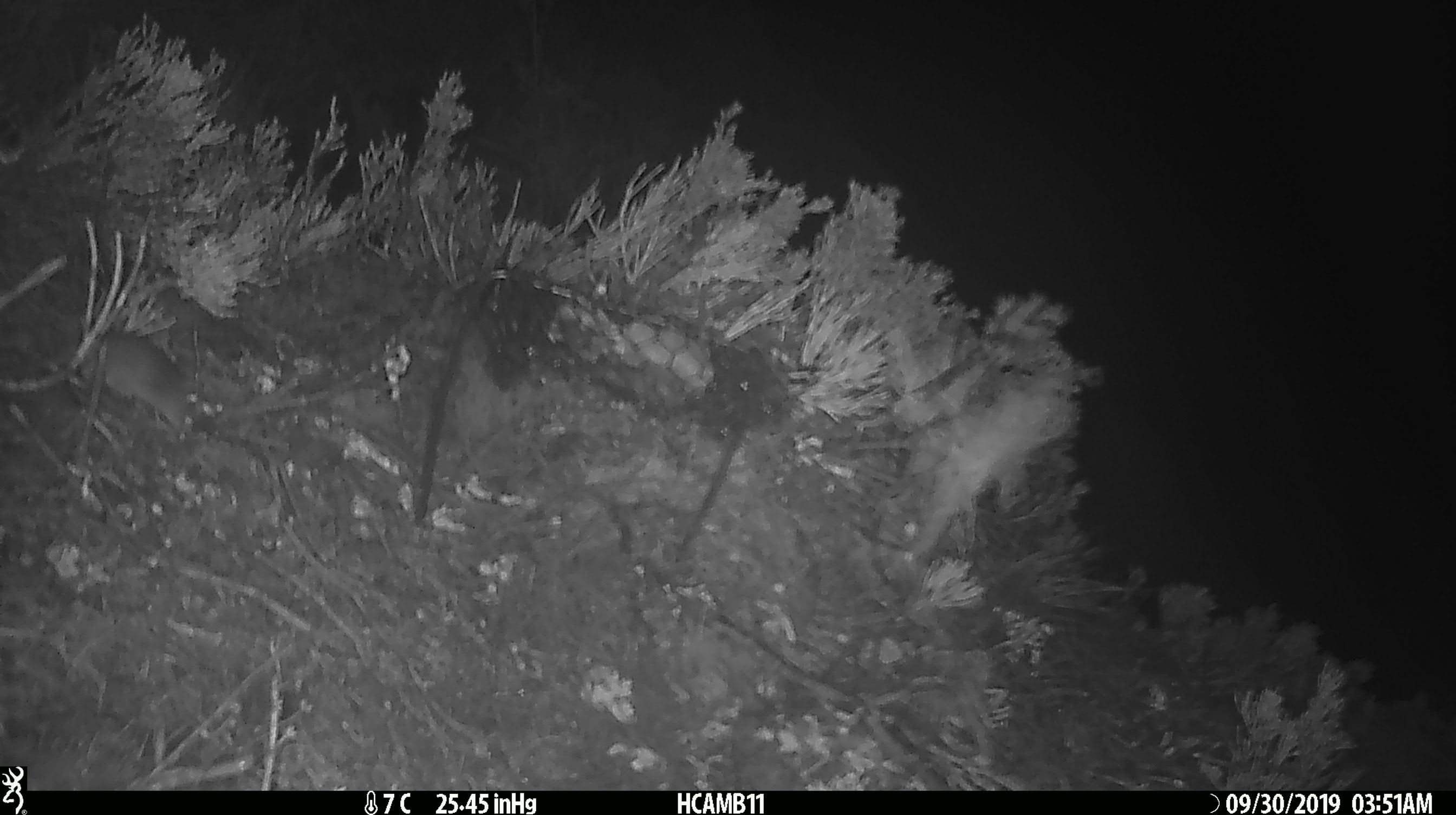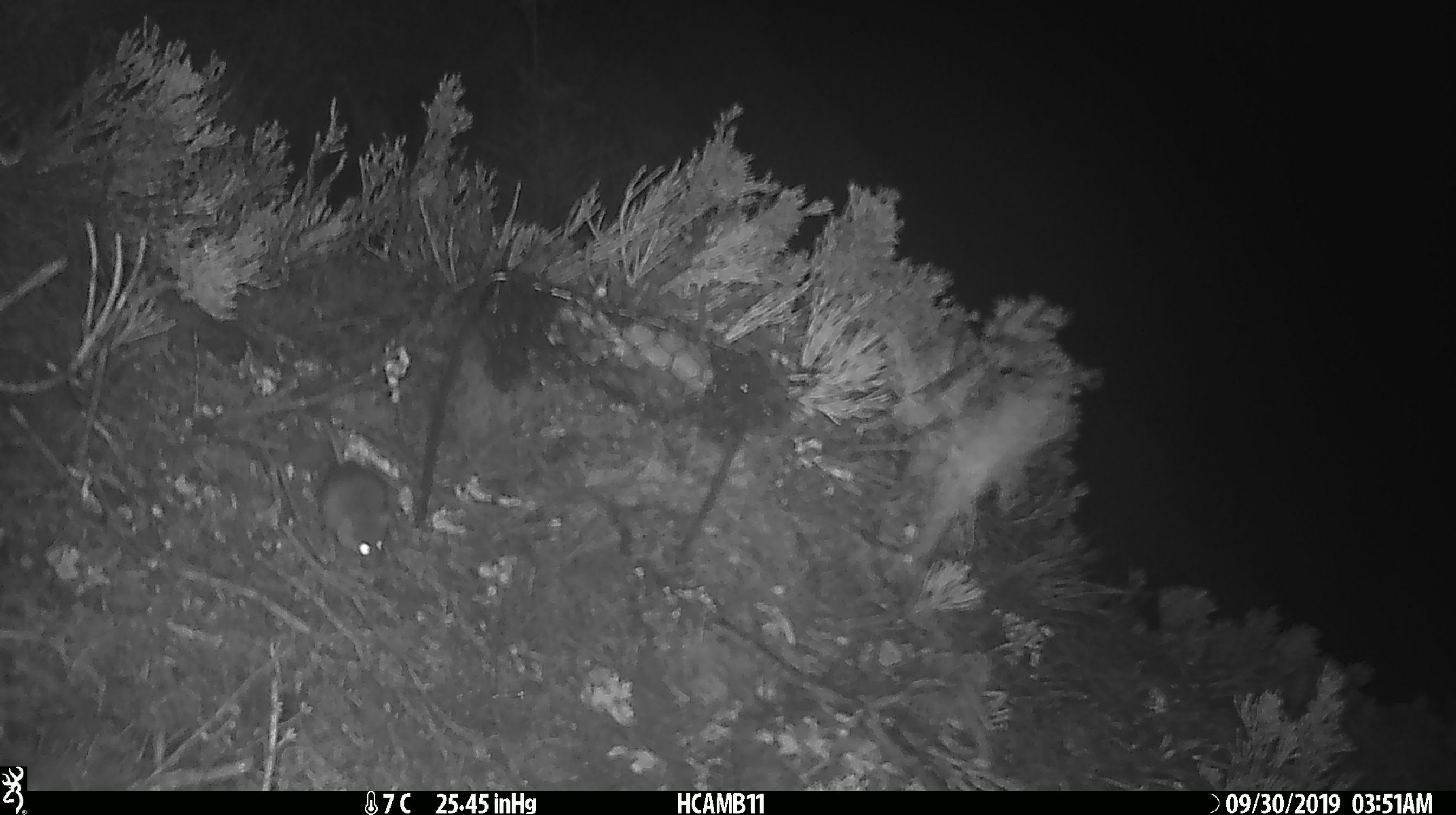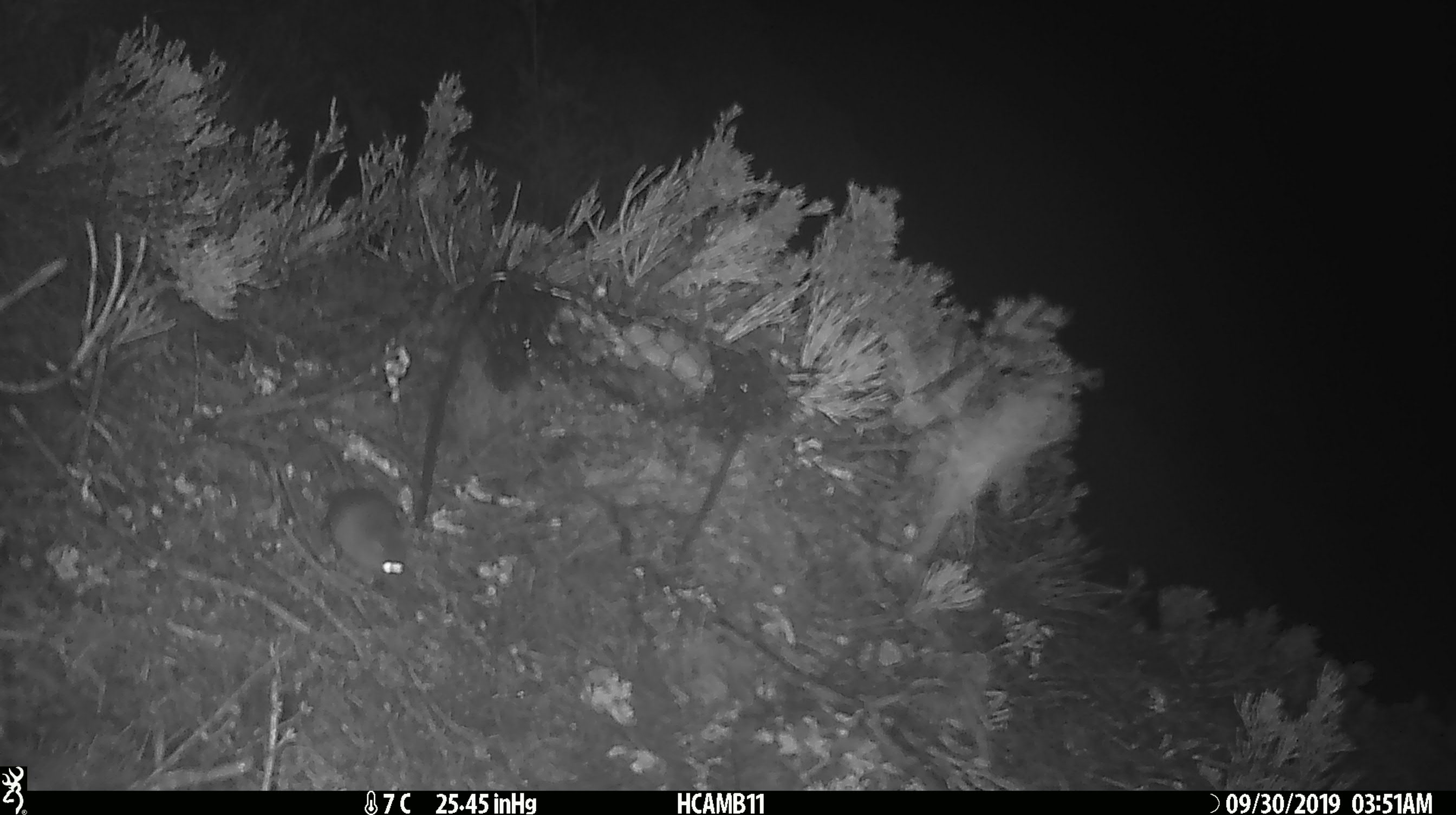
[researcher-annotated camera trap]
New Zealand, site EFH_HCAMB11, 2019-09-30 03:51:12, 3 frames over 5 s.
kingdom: Animalia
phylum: Chordata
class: Mammalia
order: Rodentia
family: Muridae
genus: Mus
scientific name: Mus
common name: mouse